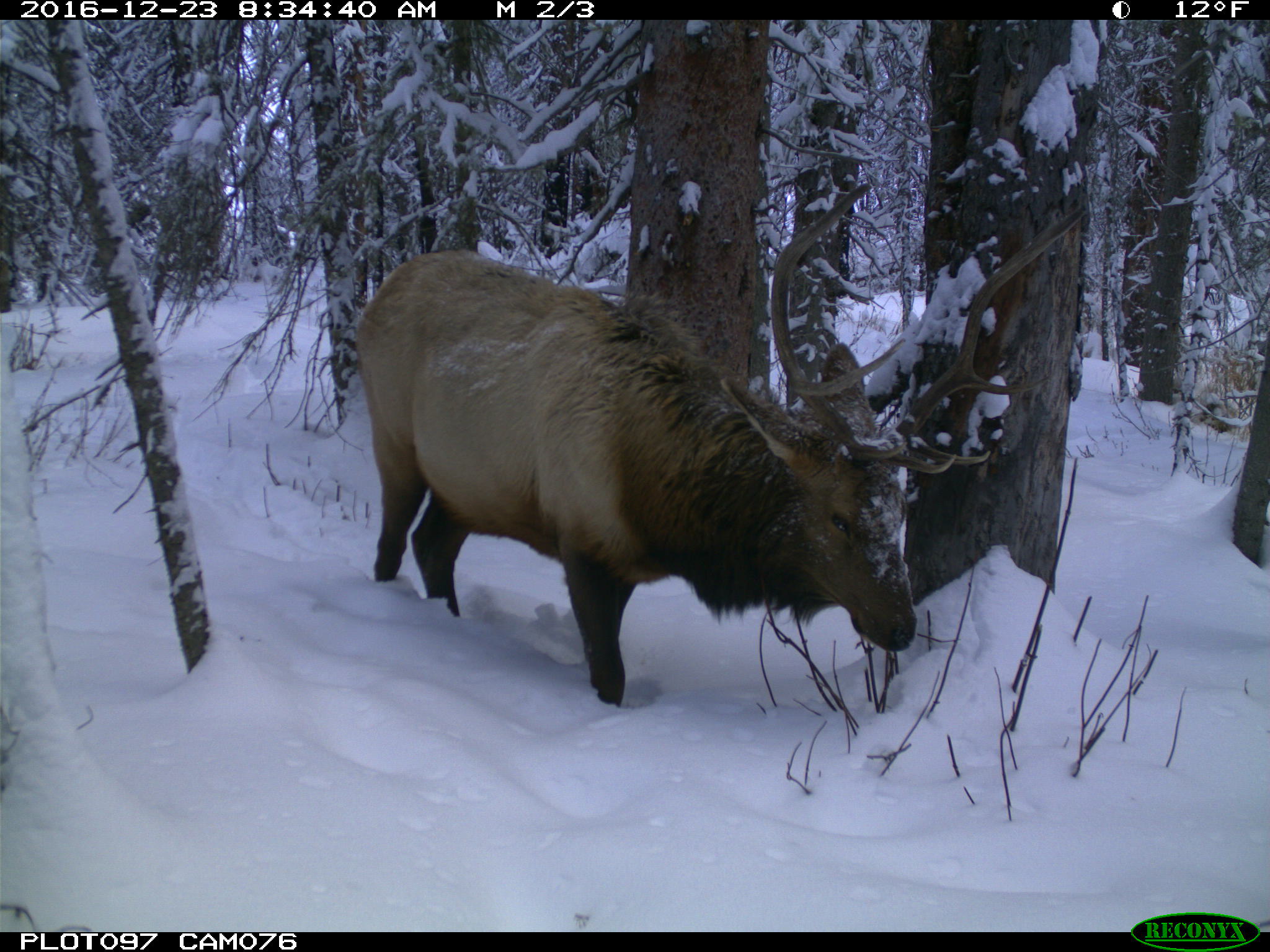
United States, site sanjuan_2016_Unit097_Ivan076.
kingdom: Animalia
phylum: Chordata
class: Mammalia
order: Artiodactyla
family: Cervidae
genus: Cervus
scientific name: Cervus elaphus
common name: red deer